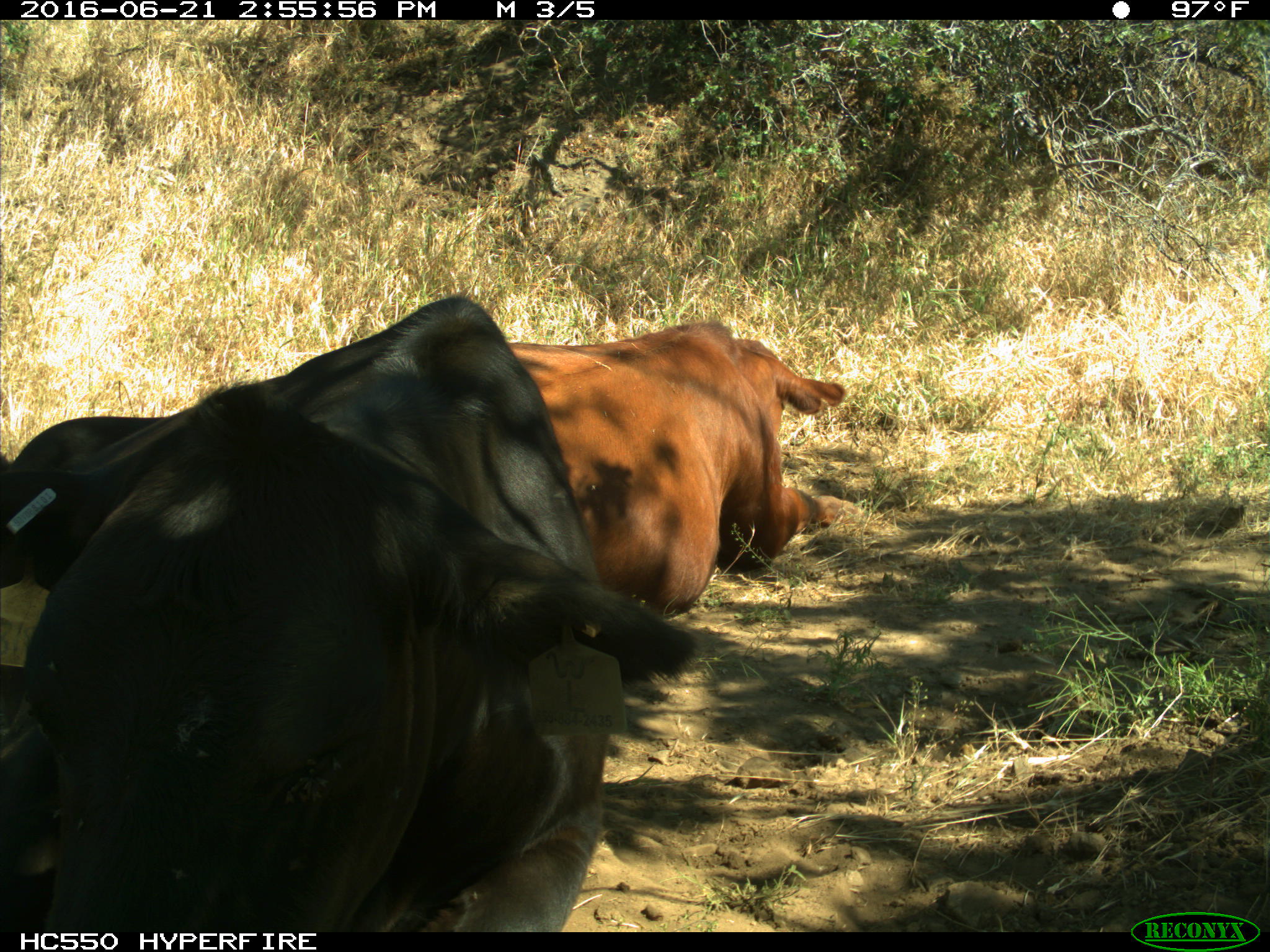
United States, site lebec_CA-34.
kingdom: Animalia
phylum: Chordata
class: Mammalia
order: Artiodactyla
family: Bovidae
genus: Bos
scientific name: Bos taurus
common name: domestic cow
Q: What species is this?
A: Bos taurus (domestic cow).